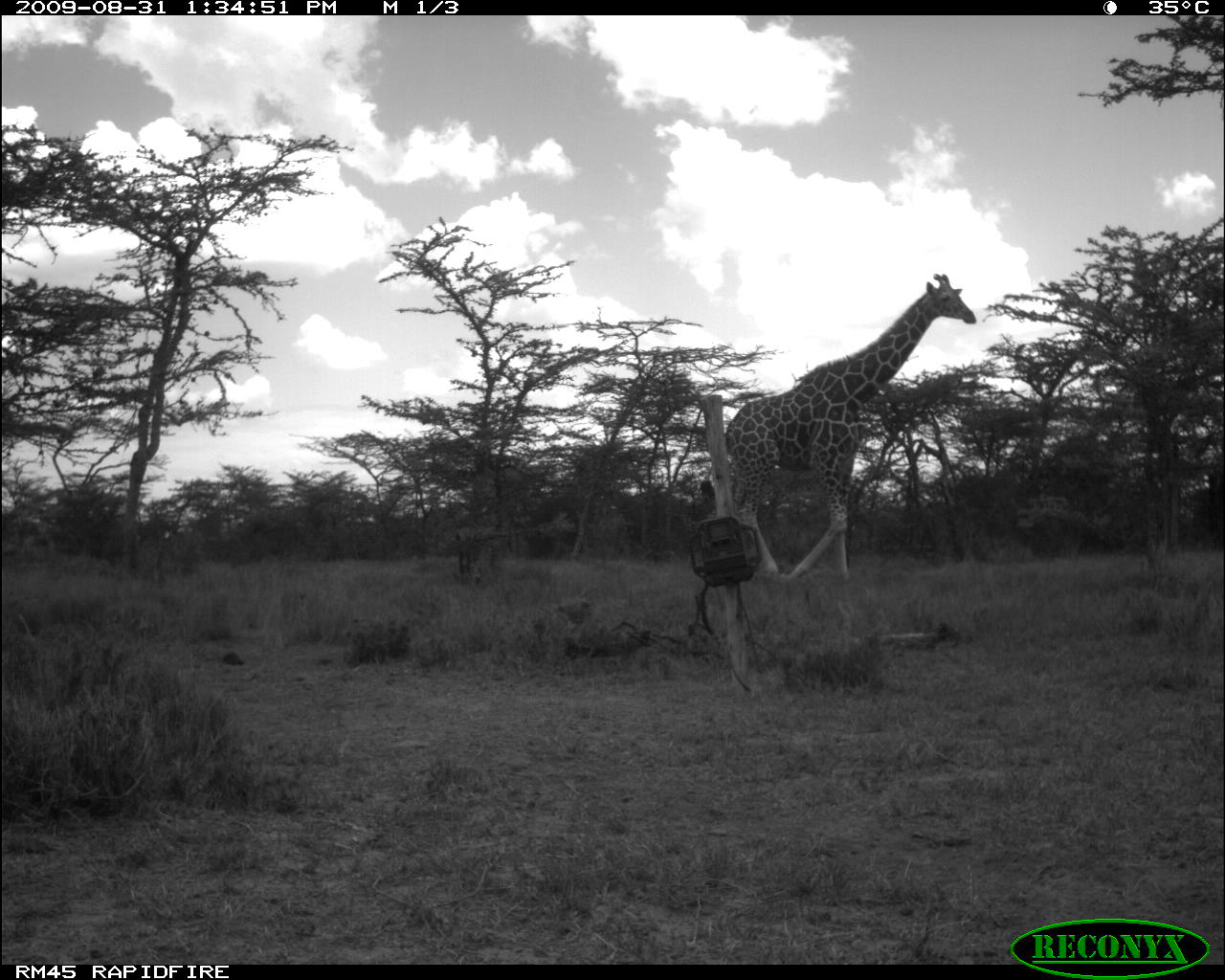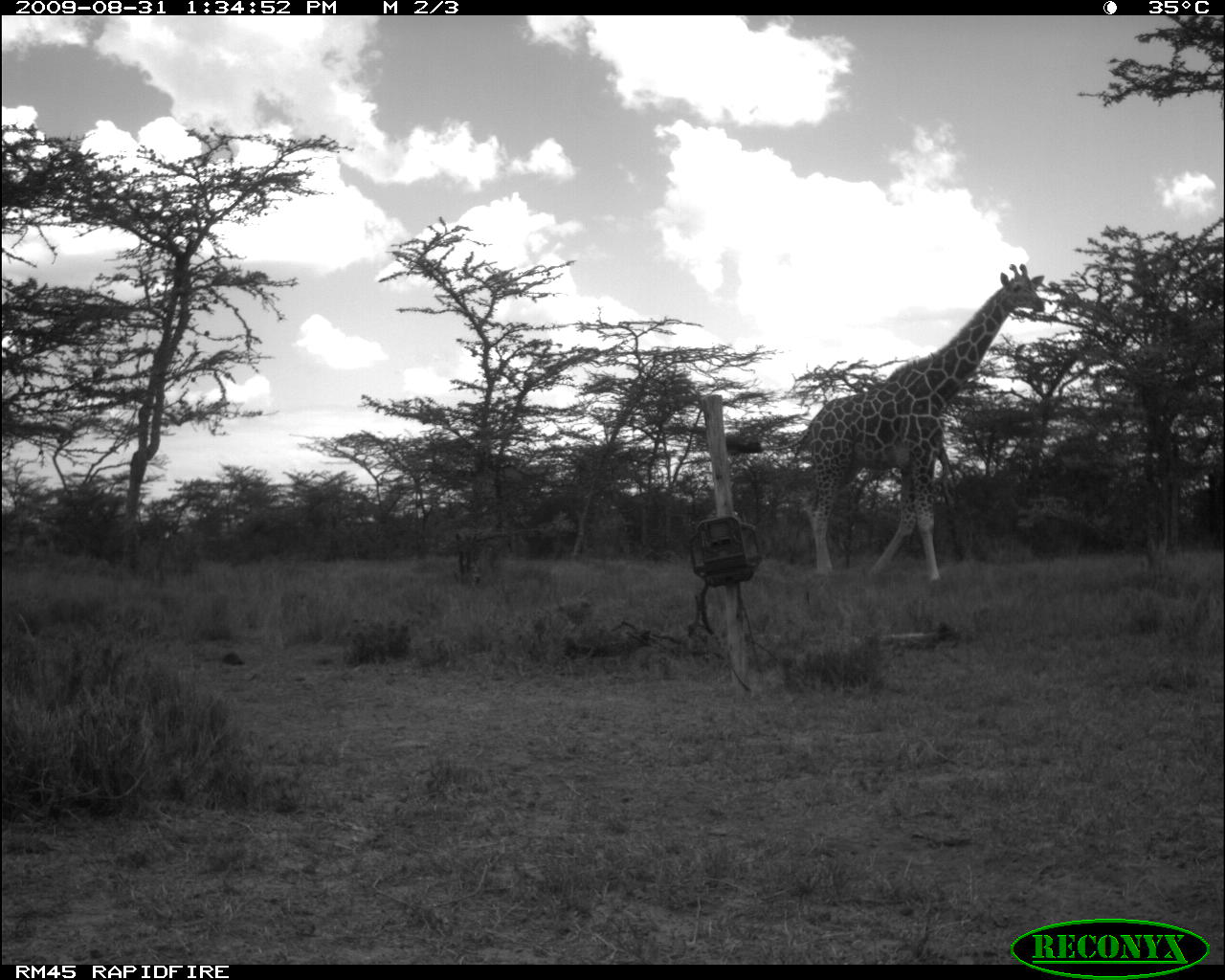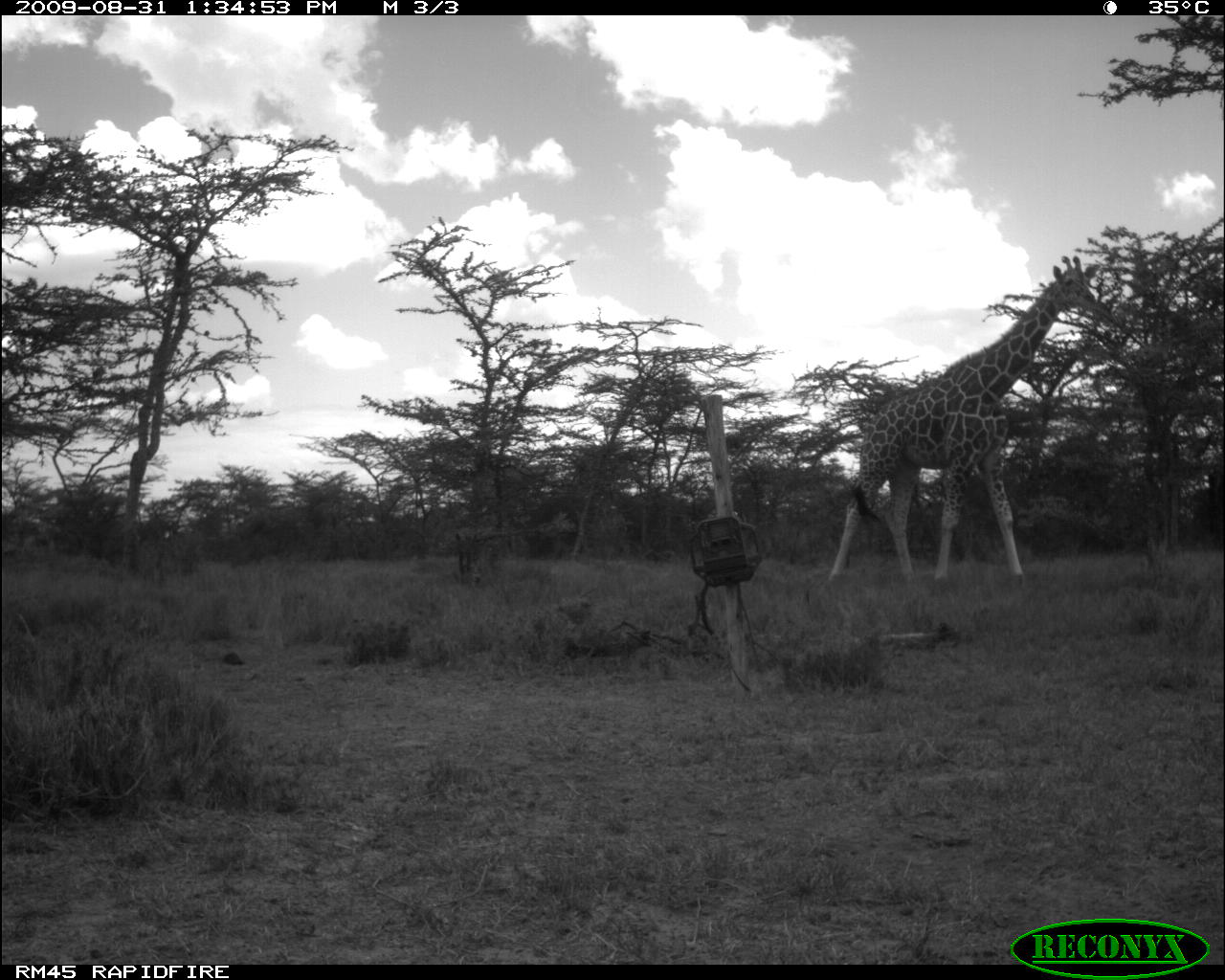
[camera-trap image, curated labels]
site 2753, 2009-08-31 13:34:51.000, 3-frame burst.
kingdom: Animalia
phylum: Chordata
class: Mammalia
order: Artiodactyla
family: Giraffidae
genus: Giraffa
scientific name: Giraffa camelopardalis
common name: giraffe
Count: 1.